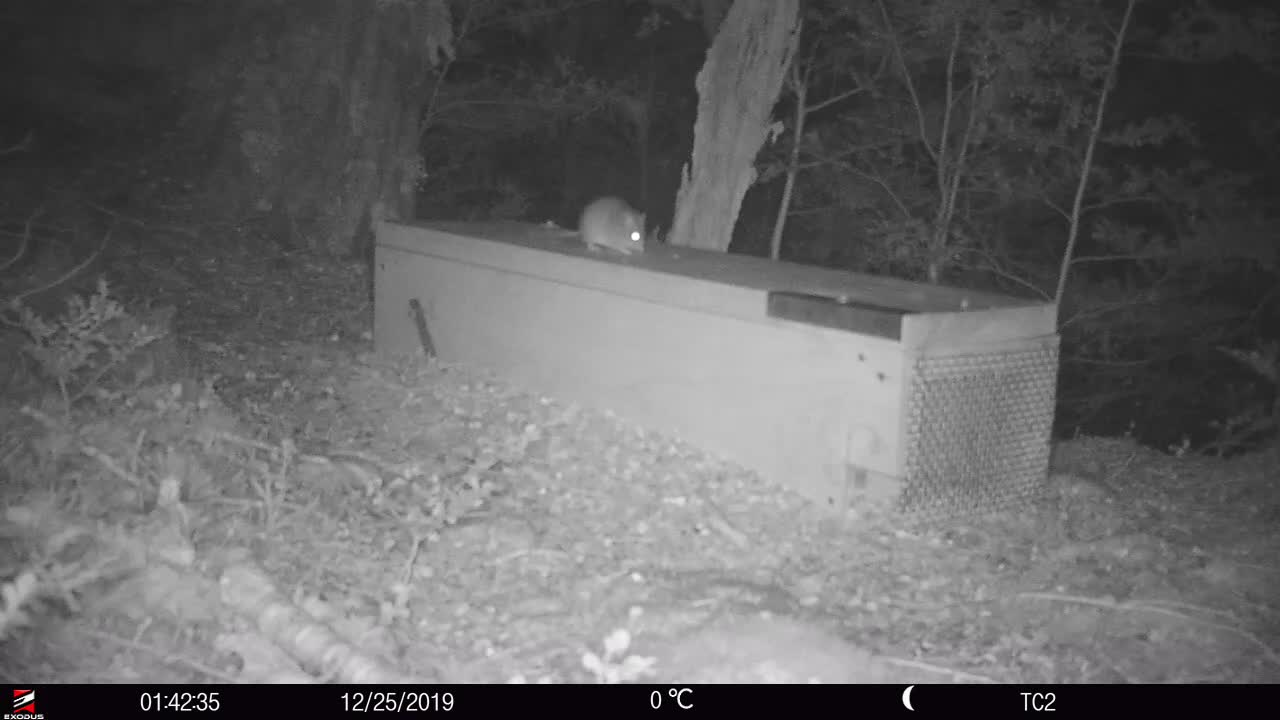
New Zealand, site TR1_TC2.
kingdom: Animalia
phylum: Chordata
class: Mammalia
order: Rodentia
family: Muridae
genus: Rattus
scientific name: Rattus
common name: rat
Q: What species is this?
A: Rat (Rattus).